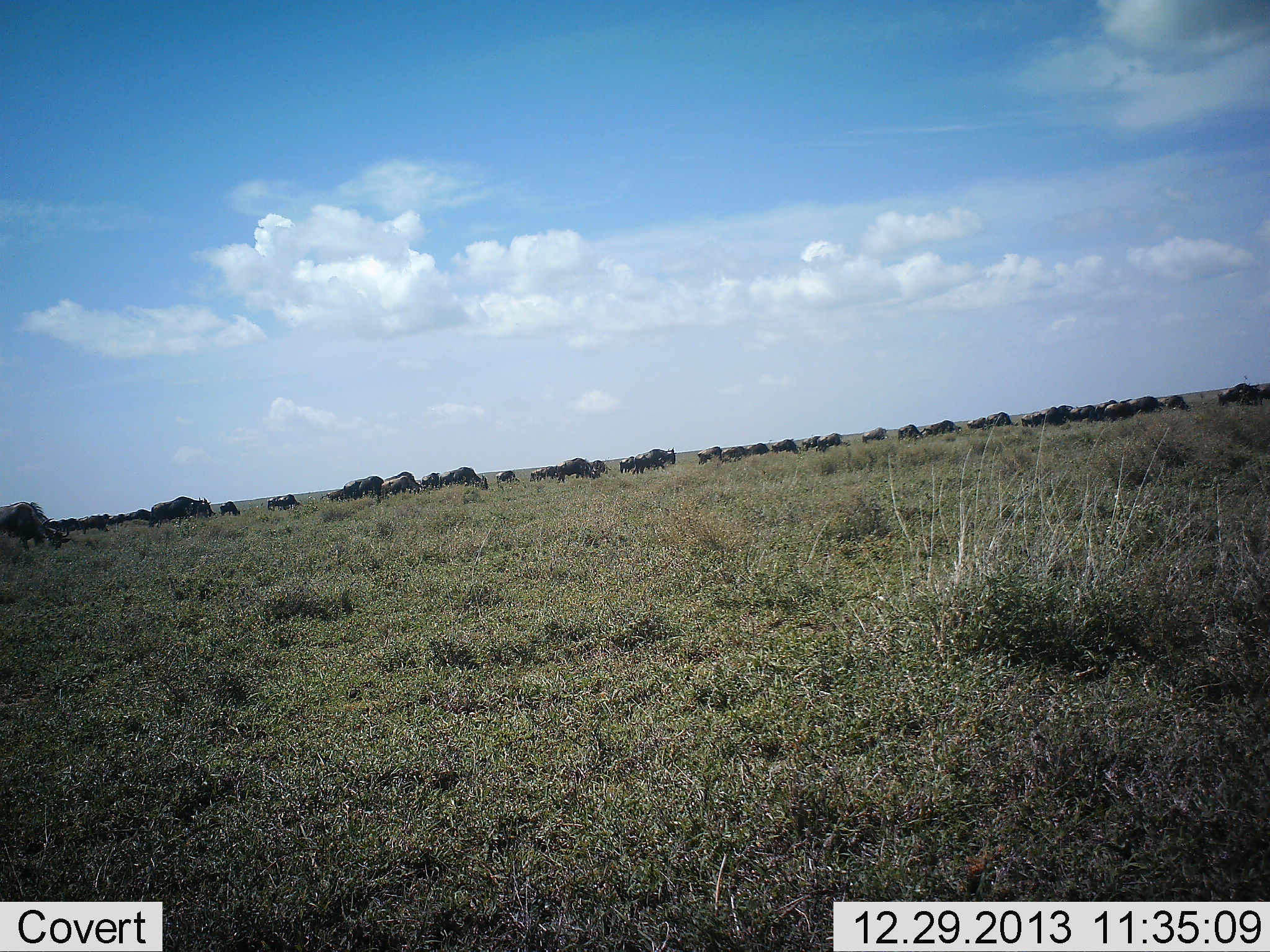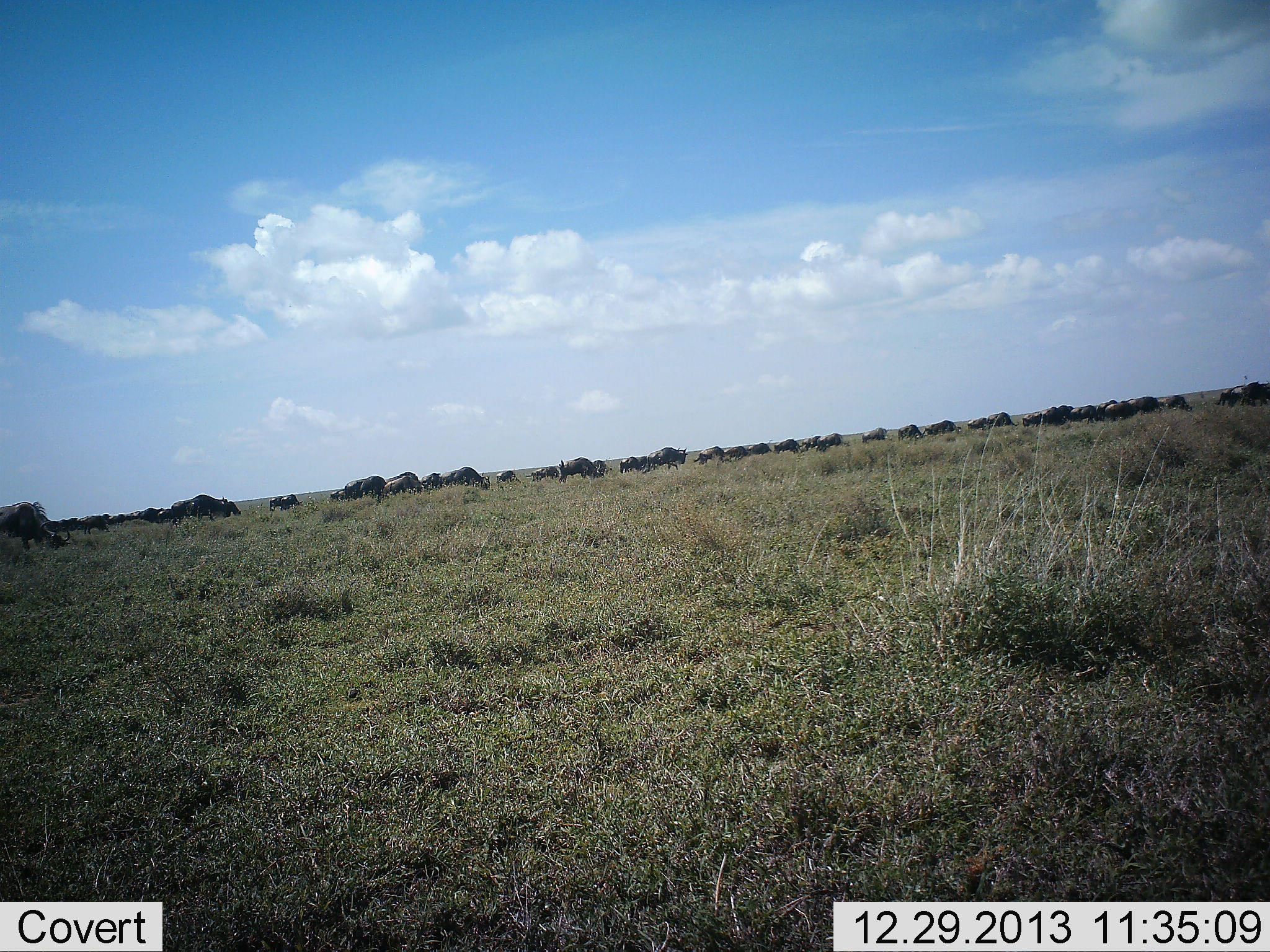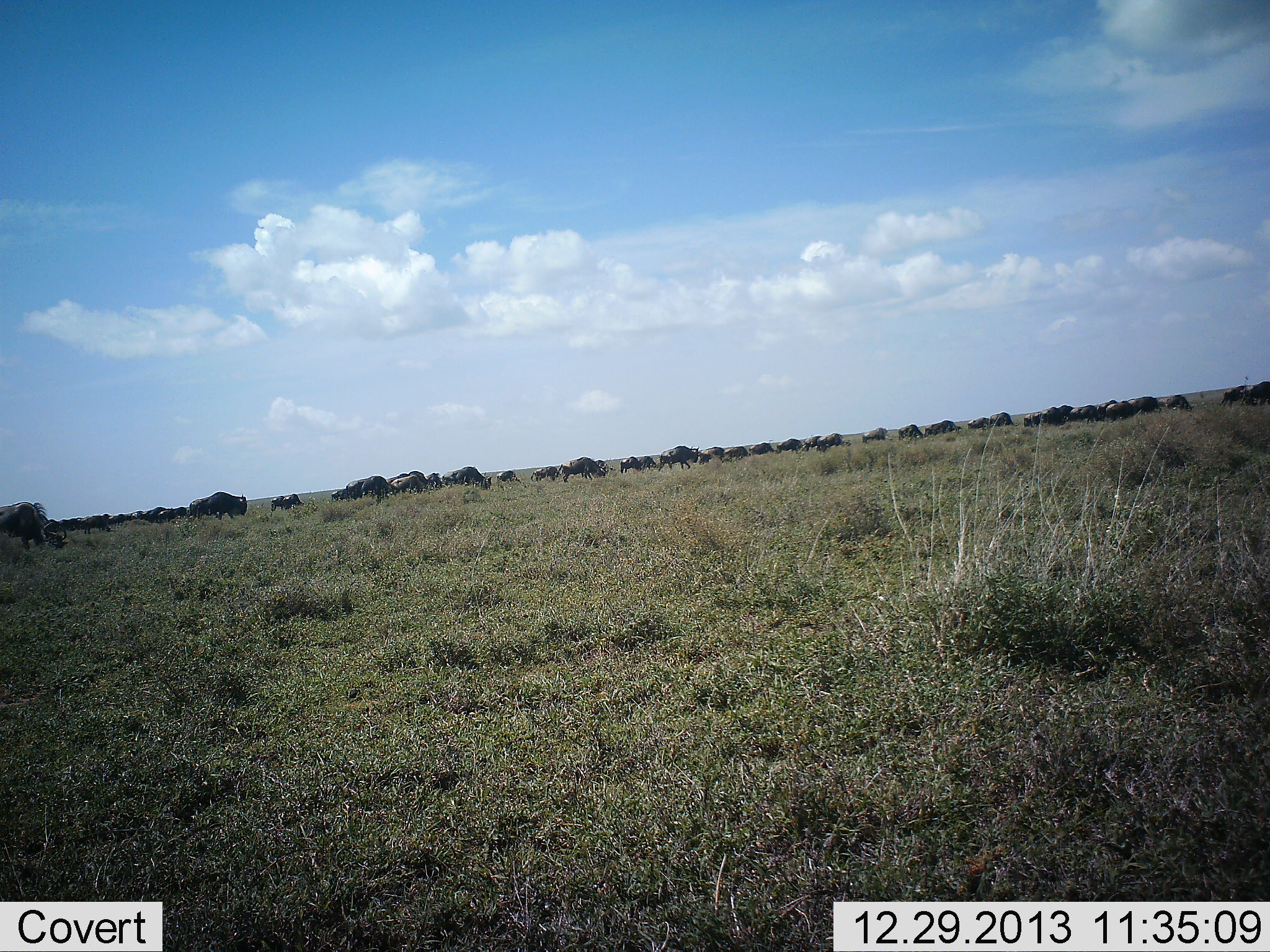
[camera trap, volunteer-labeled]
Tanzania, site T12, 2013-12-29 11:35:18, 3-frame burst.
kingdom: Animalia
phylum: Chordata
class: Mammalia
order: Artiodactyla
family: Bovidae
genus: Connochaetes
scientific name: Connochaetes taurinus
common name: blue wildebeest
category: wildebeest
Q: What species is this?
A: Wildebeest (blue wildebeest) (Connochaetes taurinus).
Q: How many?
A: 11-50.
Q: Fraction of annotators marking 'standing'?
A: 40%.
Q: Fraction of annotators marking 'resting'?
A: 0%.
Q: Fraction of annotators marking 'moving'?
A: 90%.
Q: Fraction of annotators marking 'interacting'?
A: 0%.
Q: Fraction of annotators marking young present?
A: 0%.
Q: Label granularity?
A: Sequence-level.